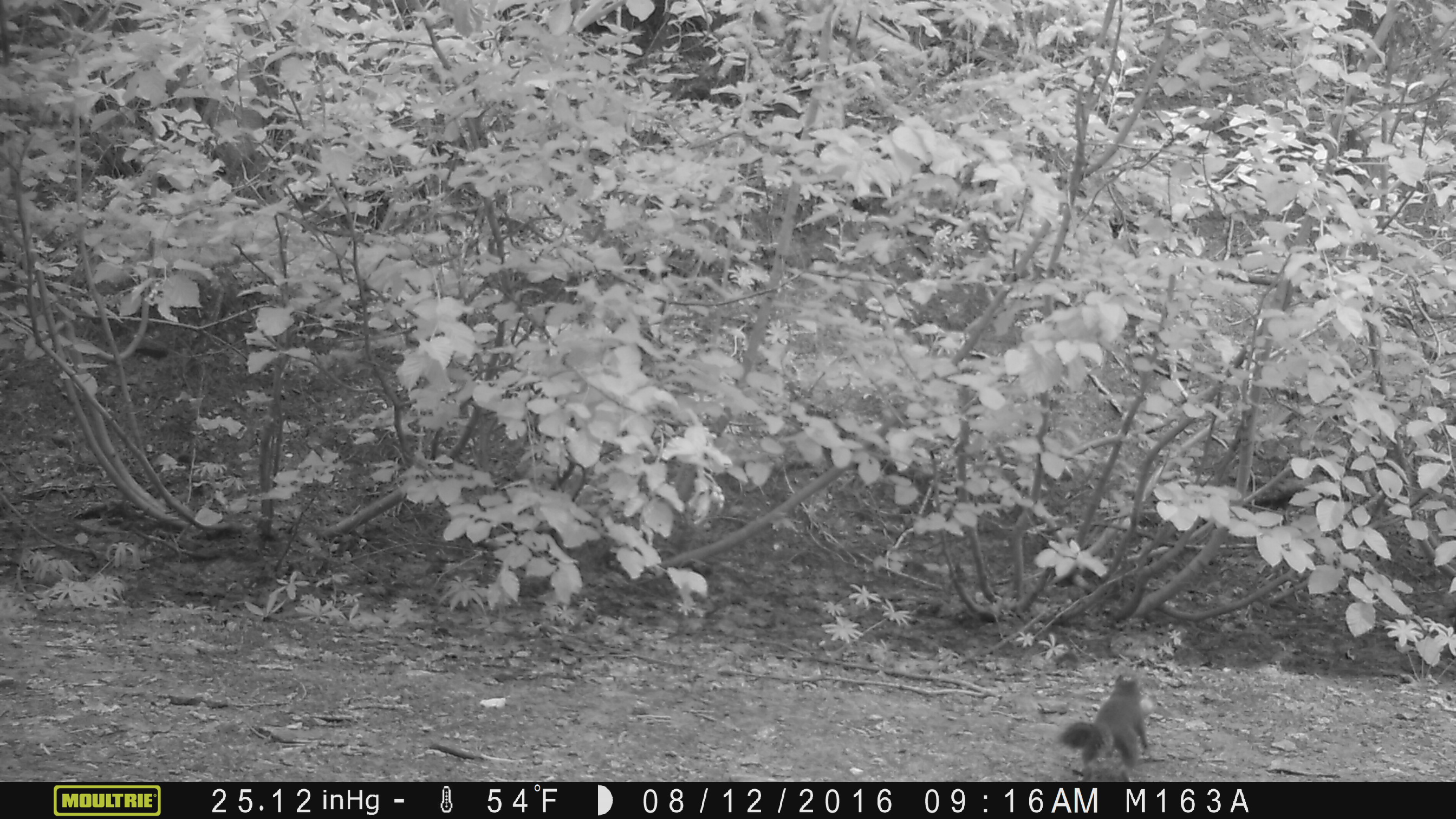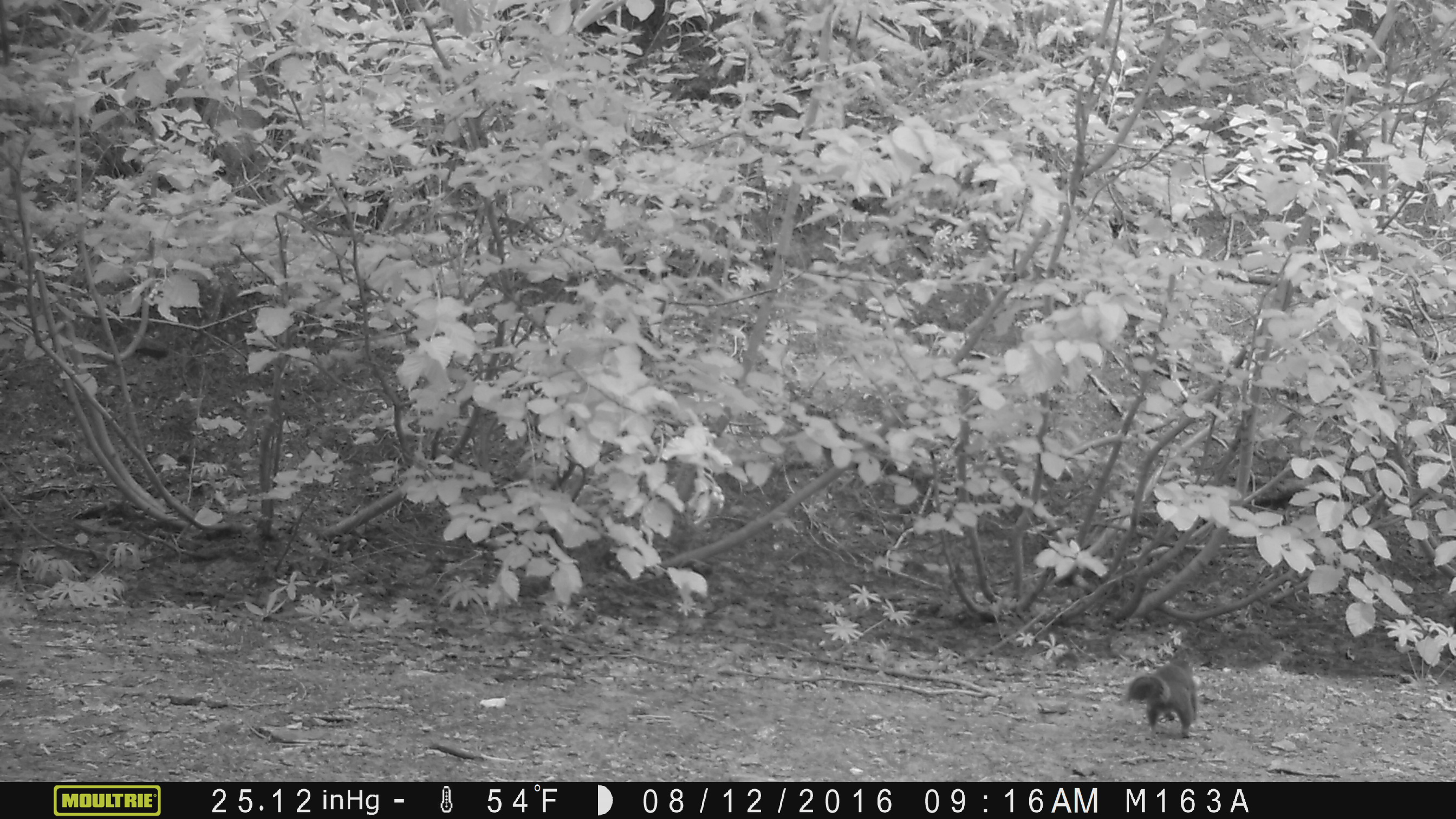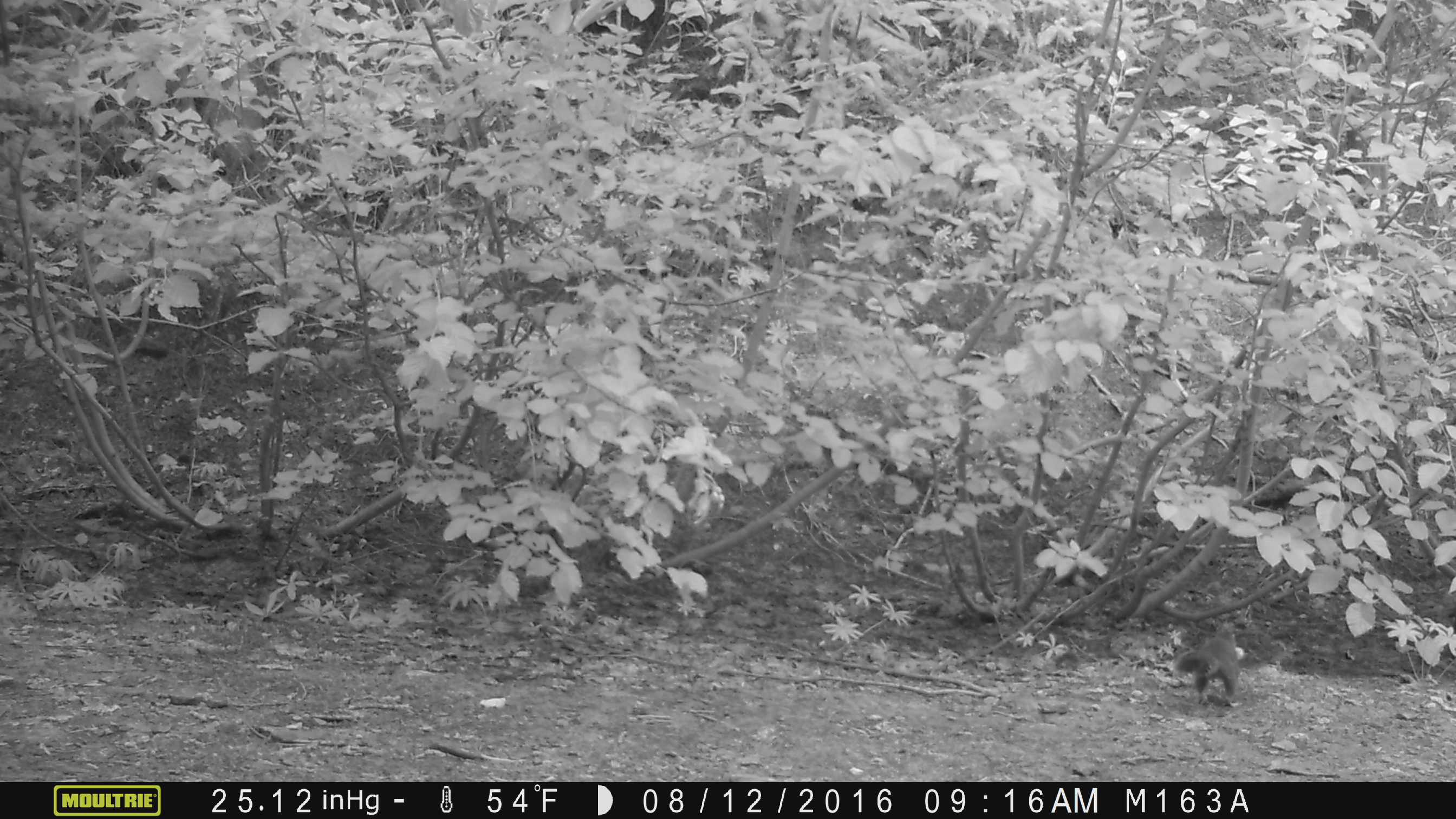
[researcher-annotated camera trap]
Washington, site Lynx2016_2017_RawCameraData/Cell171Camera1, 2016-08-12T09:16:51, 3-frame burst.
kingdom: Animalia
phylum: Chordata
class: Mammalia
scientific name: Mammalia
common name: small mammal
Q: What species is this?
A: Small mammal (Mammalia).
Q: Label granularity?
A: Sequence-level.